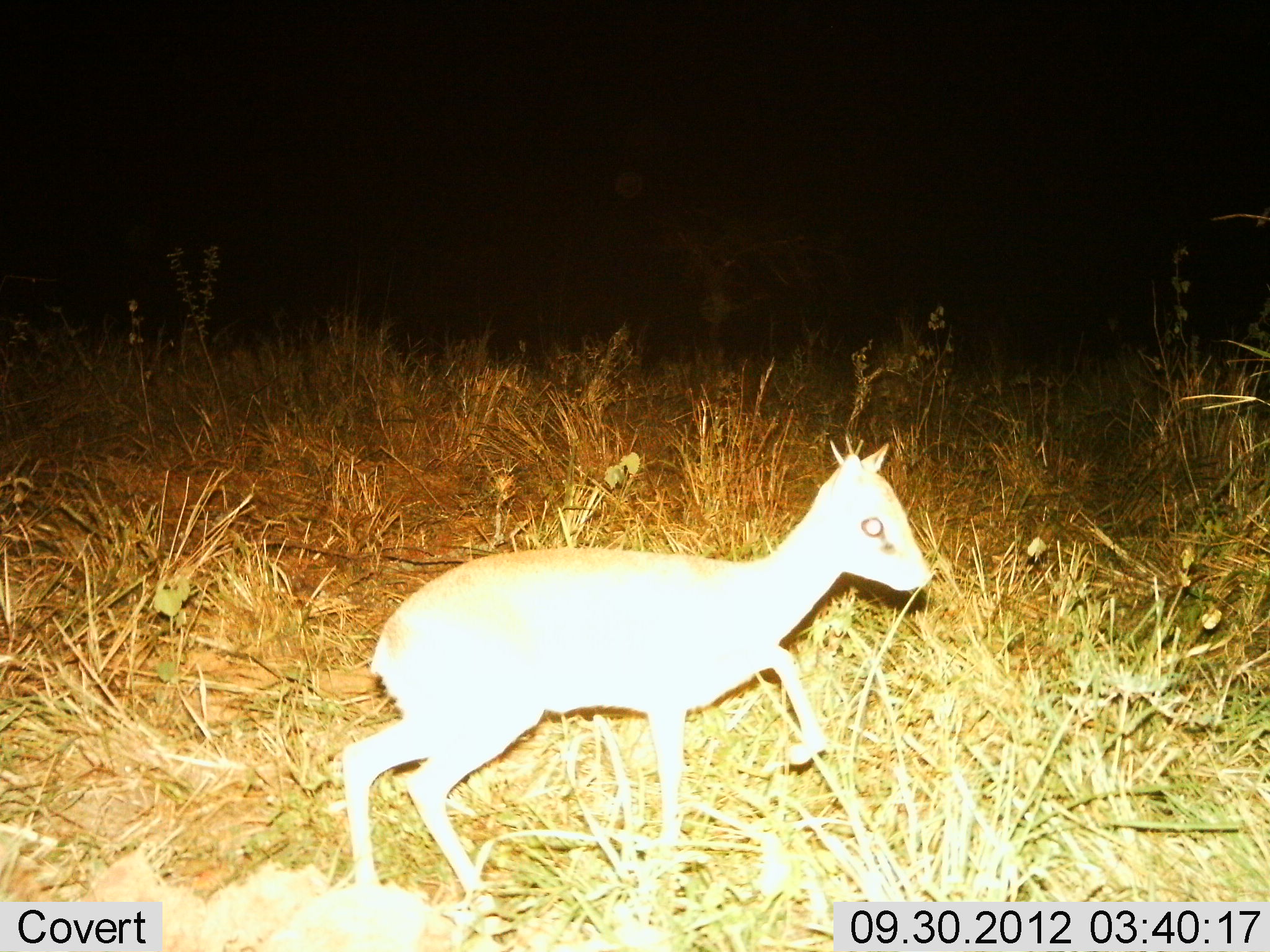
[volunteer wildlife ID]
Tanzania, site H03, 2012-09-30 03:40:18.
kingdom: Animalia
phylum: Chordata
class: Mammalia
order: Artiodactyla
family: Bovidae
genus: Madoqua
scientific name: Madoqua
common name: dikdik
Dikdik (Madoqua), count 1. Behavior (volunteer vote fractions): standing 0%, resting 10%, moving 90%, interacting 0%. Young present (vote fraction): 20%. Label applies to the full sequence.